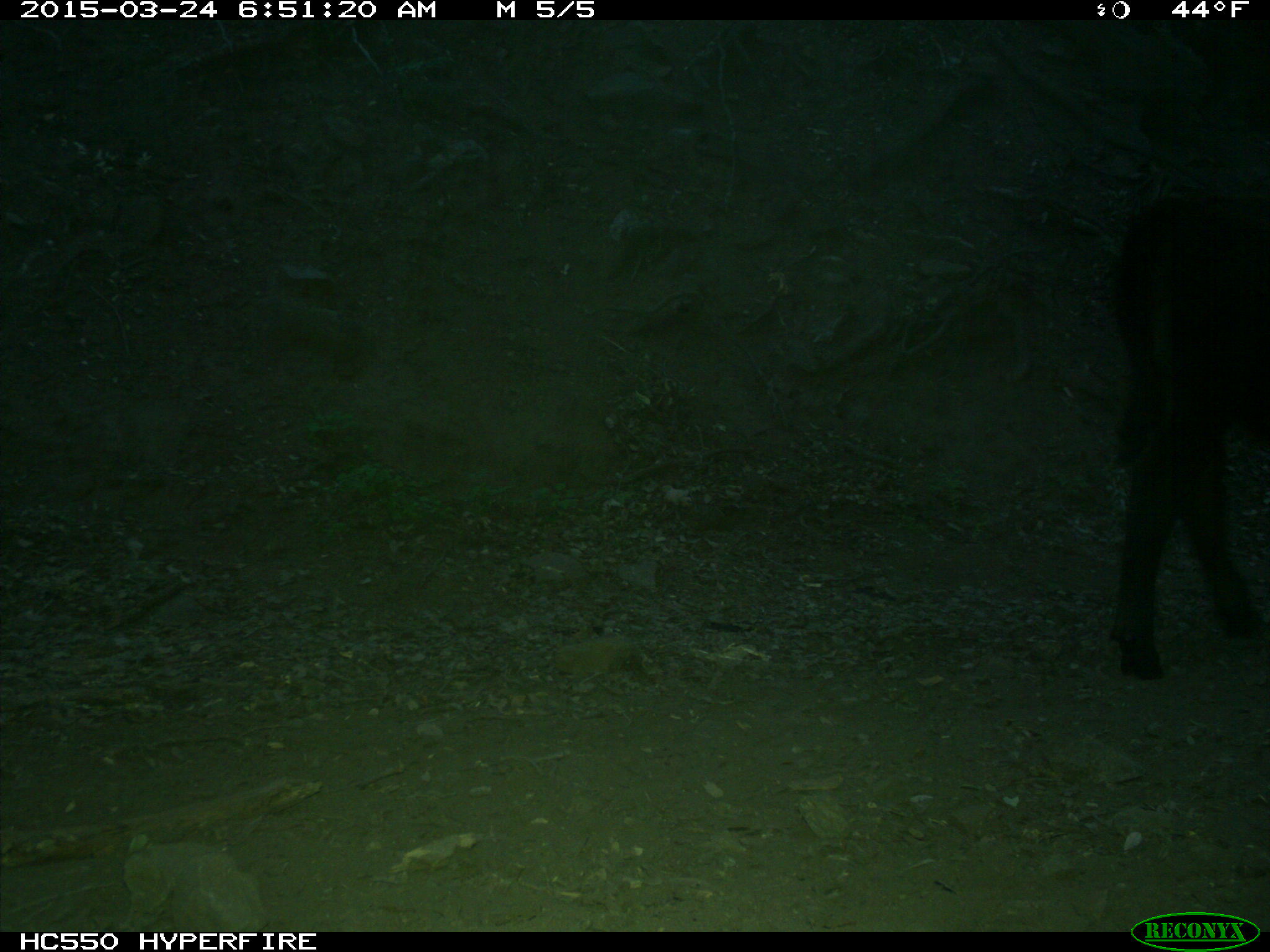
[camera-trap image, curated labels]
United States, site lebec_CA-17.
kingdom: Animalia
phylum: Chordata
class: Mammalia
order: Artiodactyla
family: Bovidae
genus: Bos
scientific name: Bos taurus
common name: domestic cow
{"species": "Bos taurus (domestic cow)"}